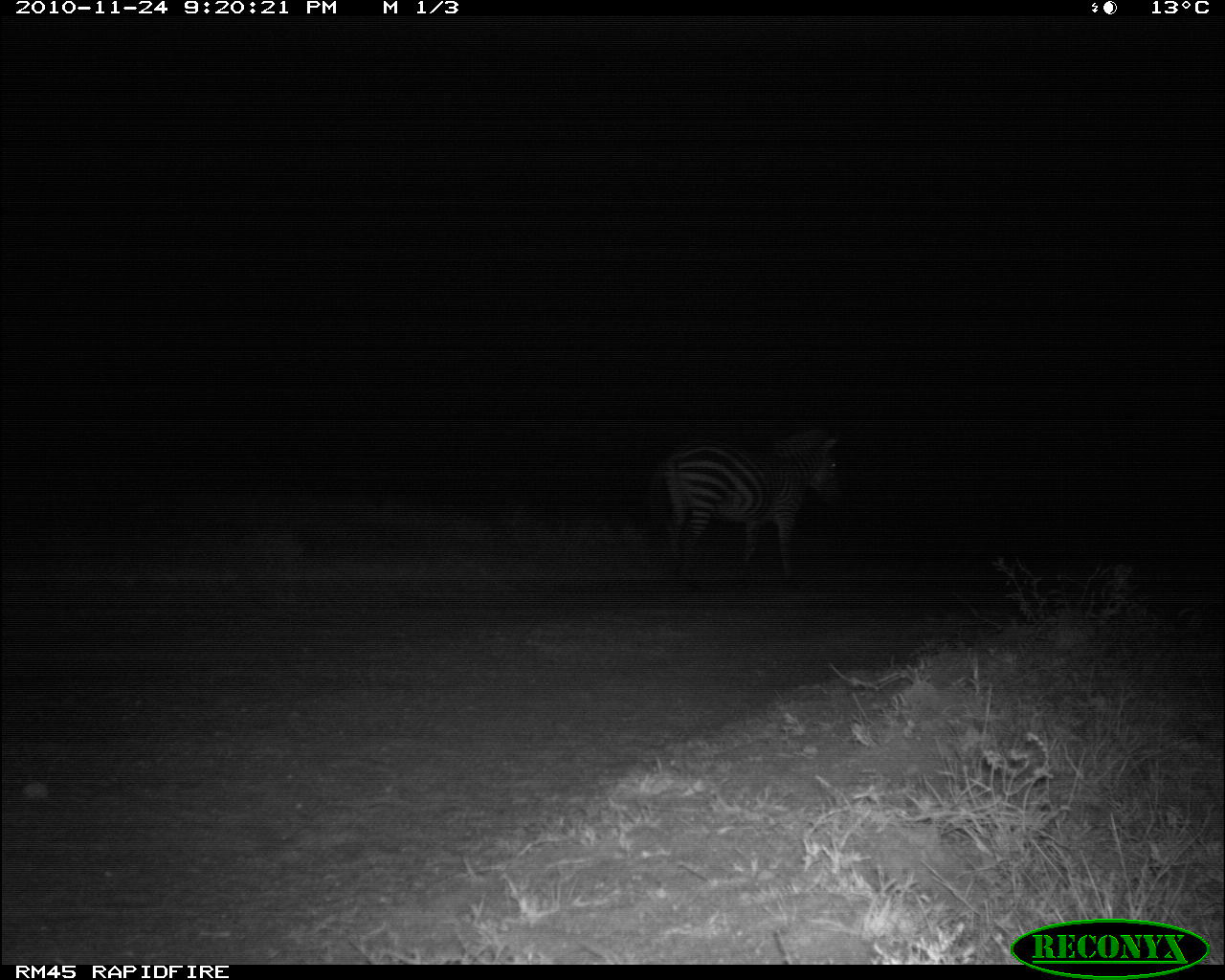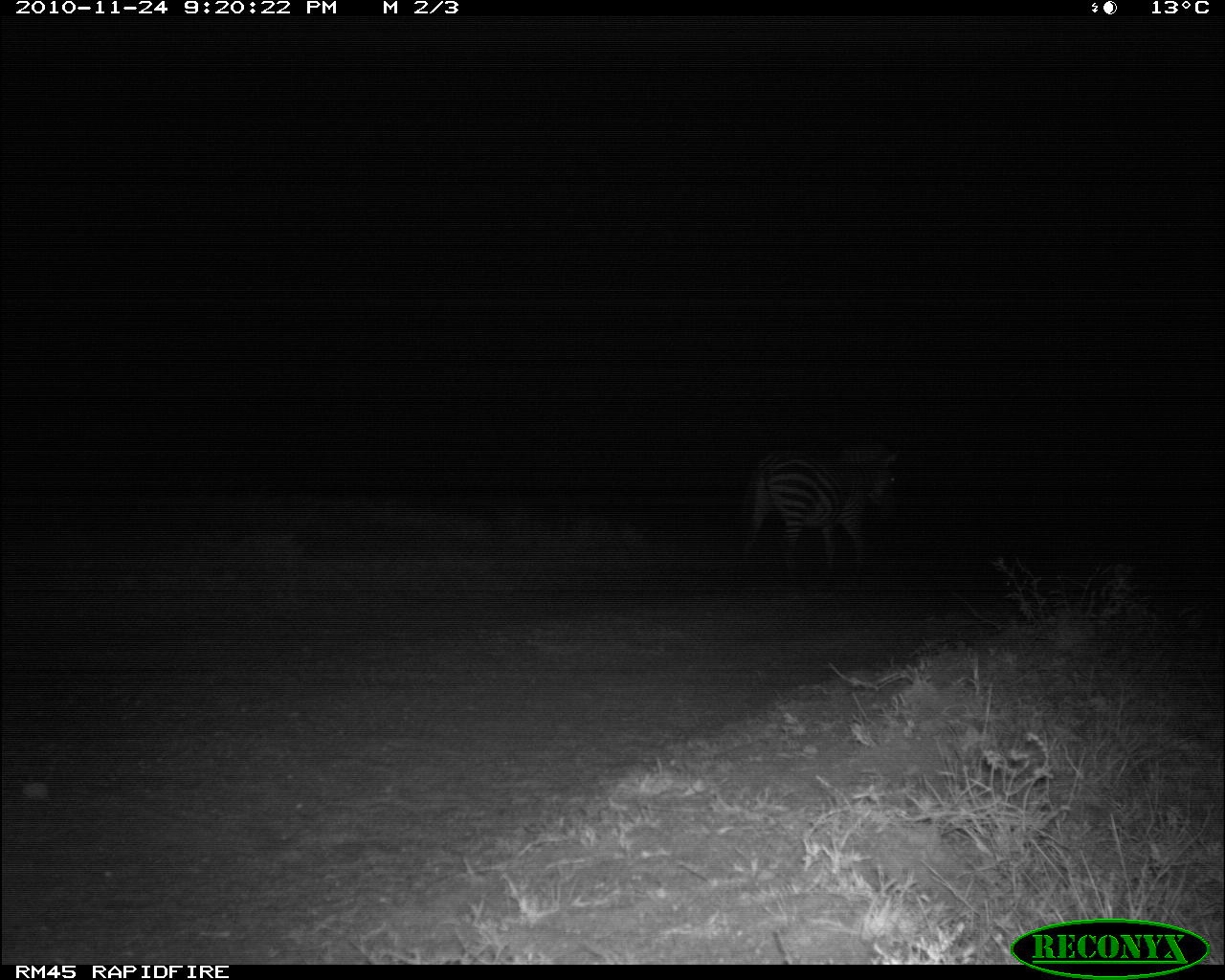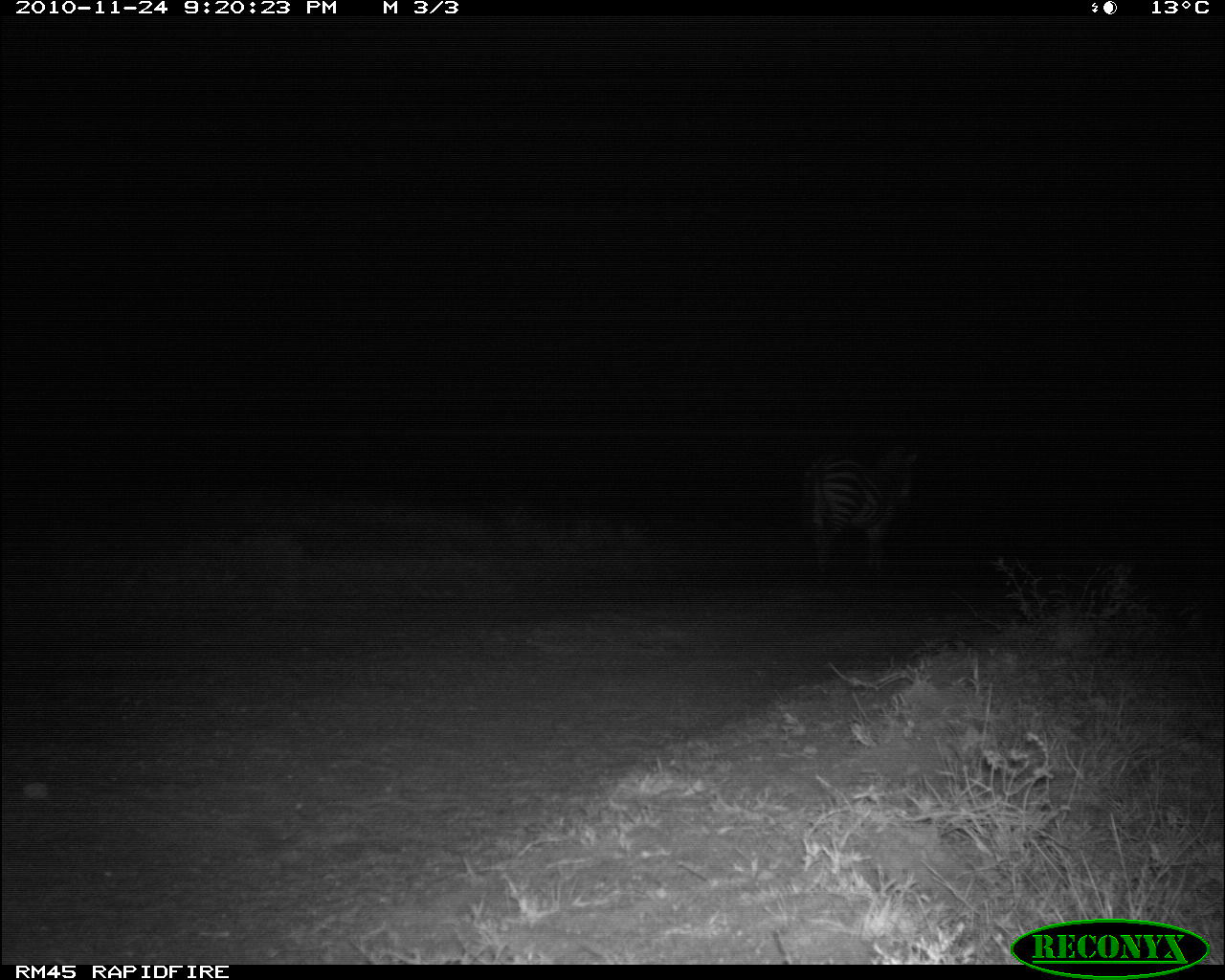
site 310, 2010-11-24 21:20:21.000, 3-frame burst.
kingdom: Animalia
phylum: Chordata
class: Mammalia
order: Perissodactyla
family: Equidae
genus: Equus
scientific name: Equus quagga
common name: plains zebra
Equus quagga (plains zebra), count 1.